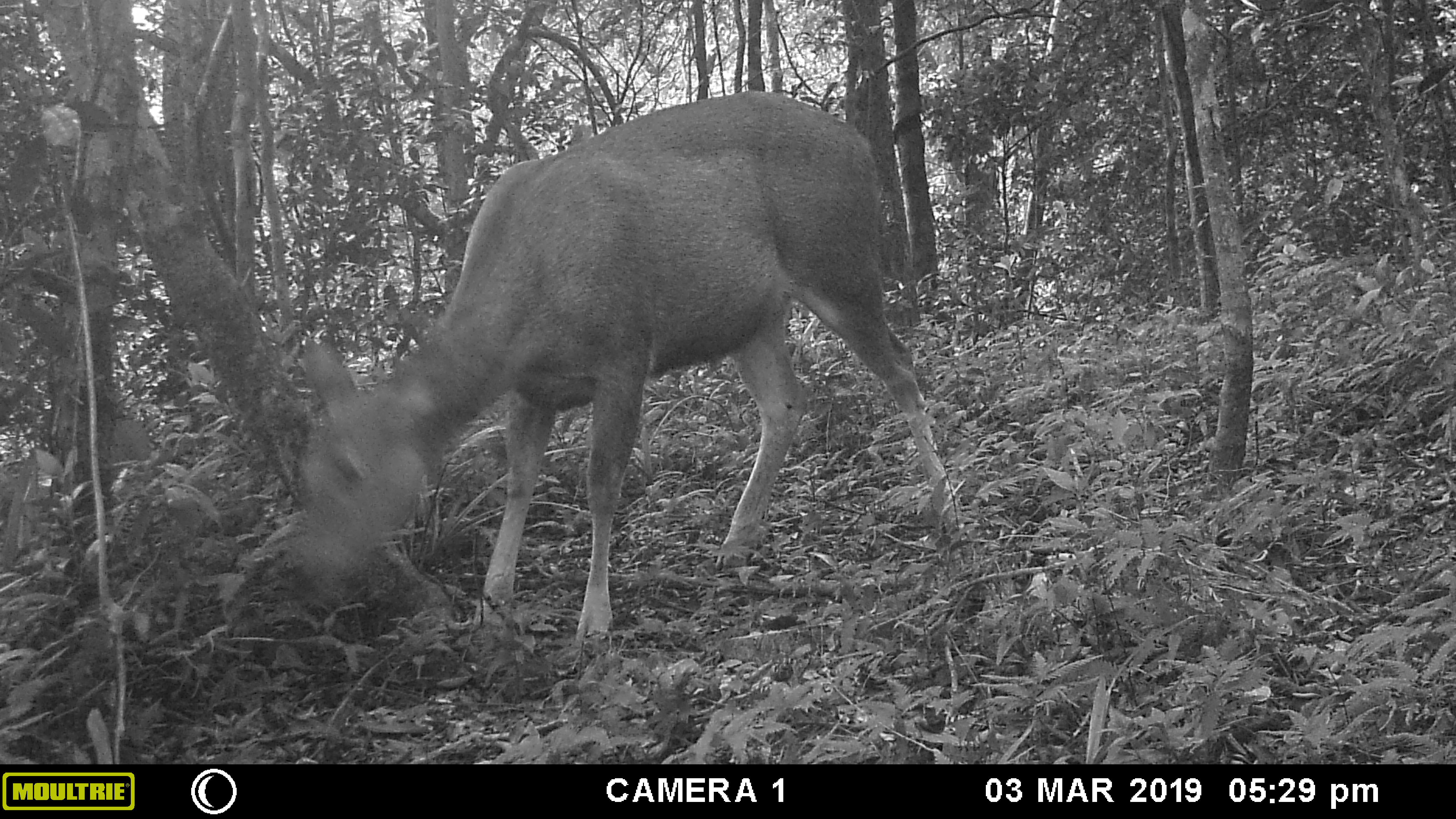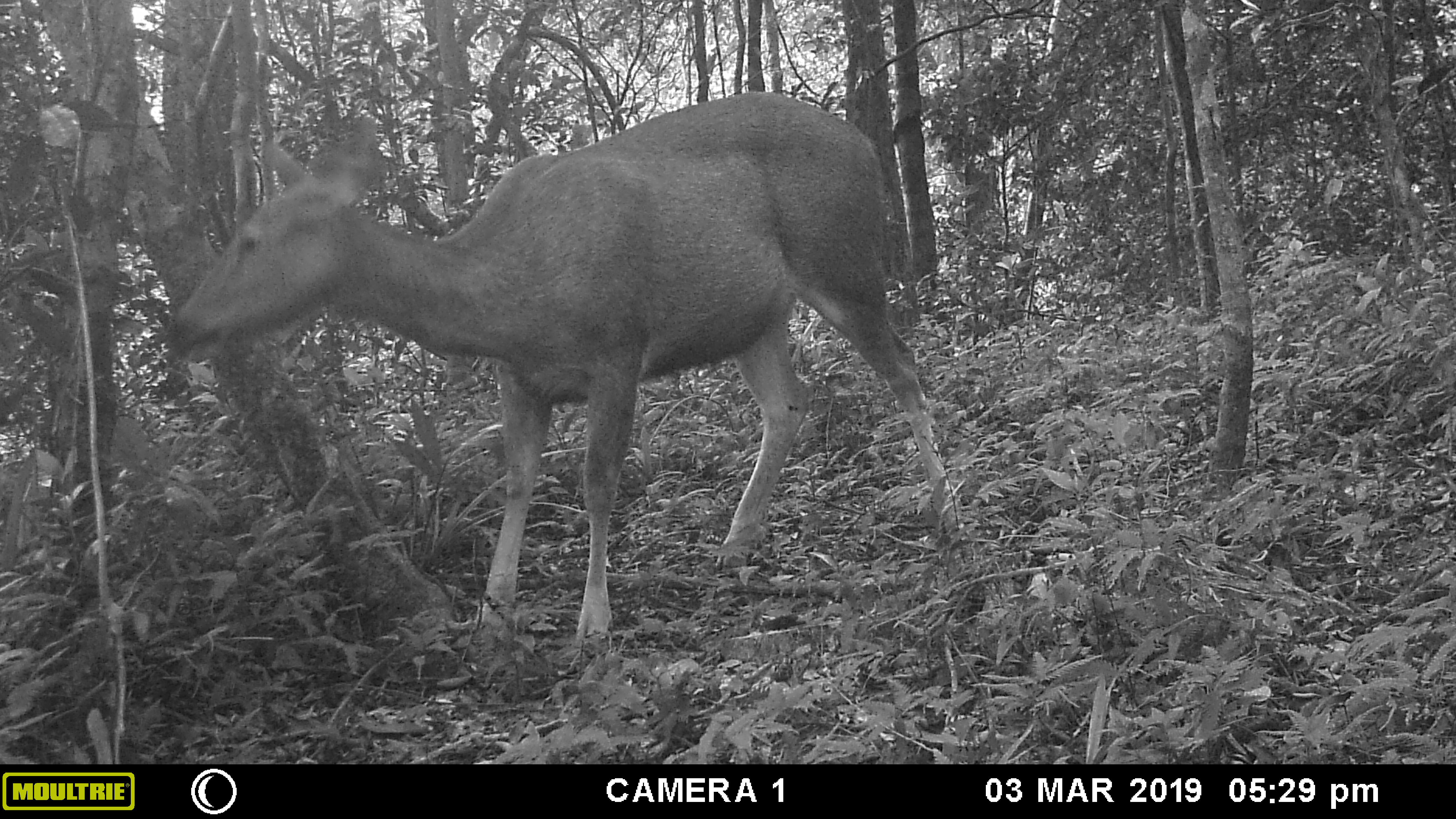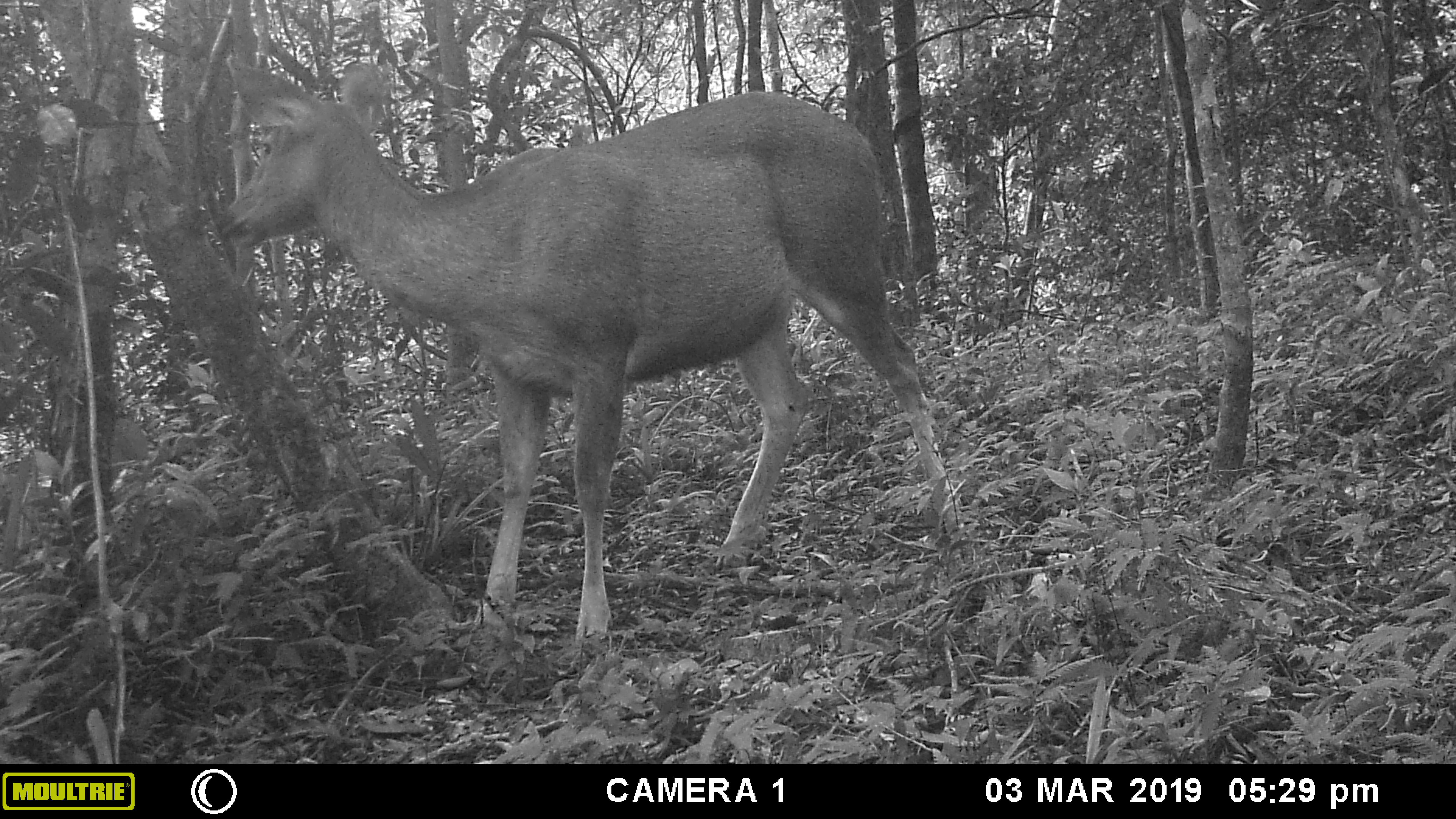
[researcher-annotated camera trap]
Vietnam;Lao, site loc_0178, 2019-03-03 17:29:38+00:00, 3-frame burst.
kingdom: Animalia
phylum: Chordata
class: Mammalia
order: Artiodactyla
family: Cervidae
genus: Rusa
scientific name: Rusa unicolor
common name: sambar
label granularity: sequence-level